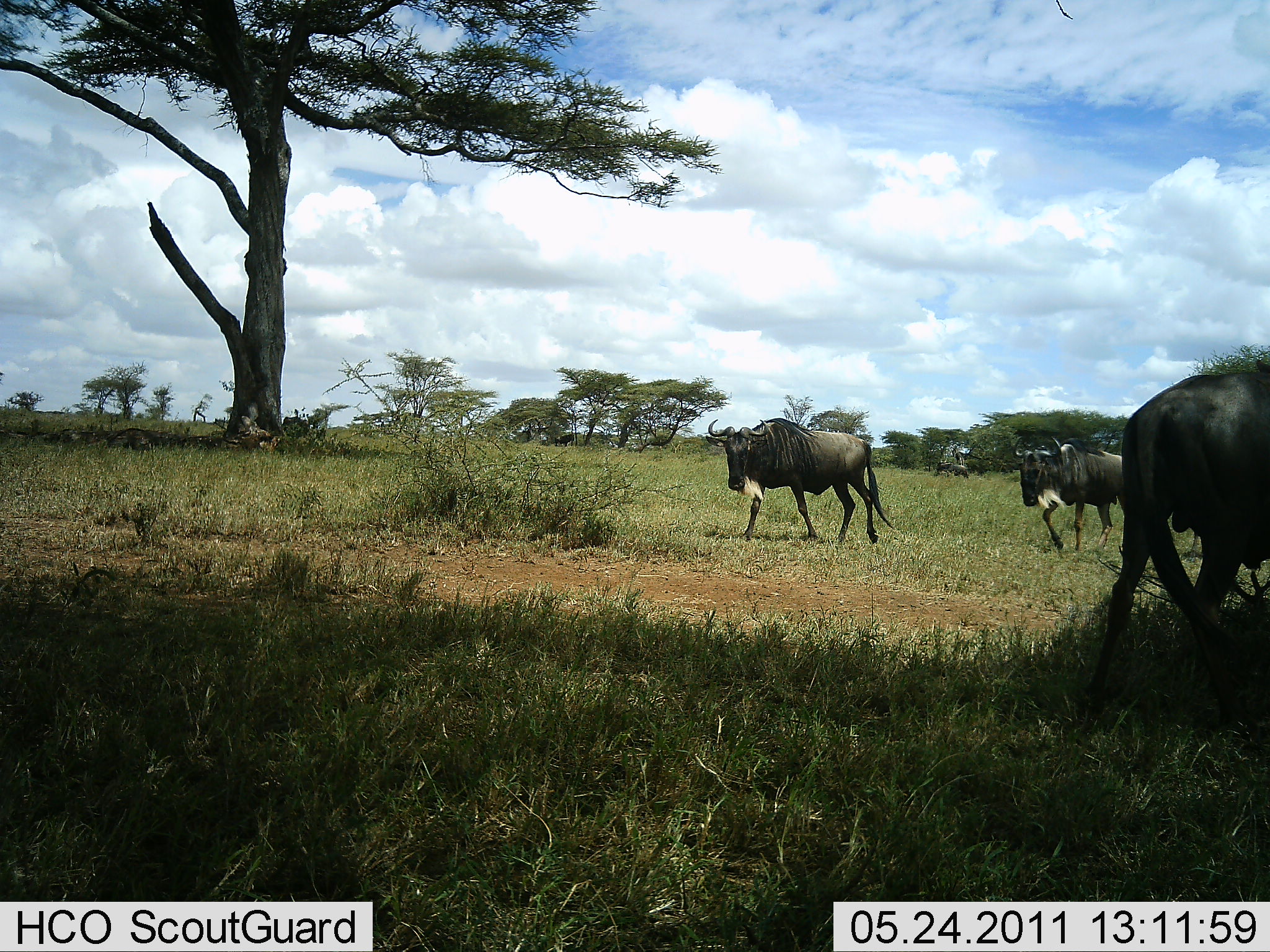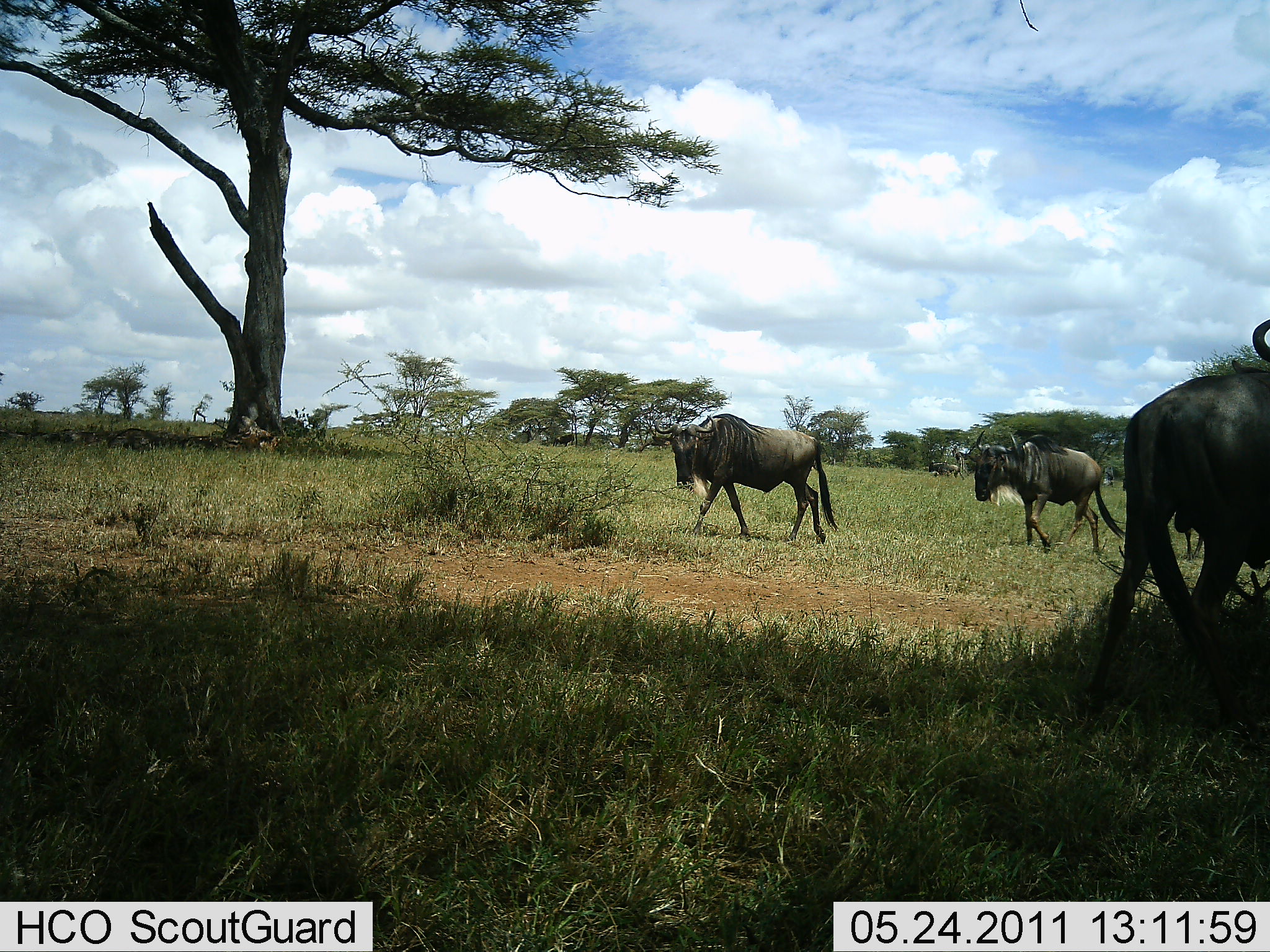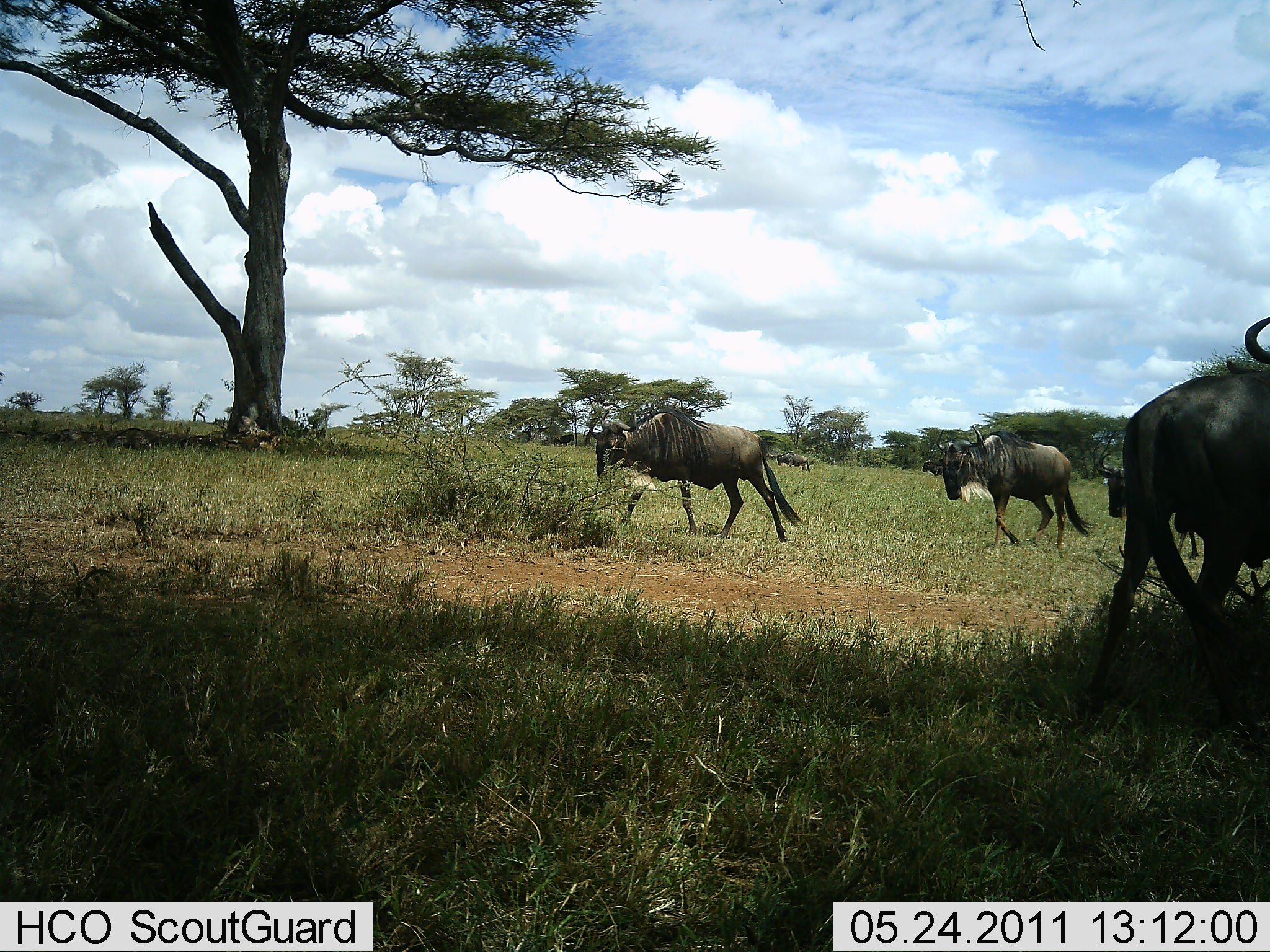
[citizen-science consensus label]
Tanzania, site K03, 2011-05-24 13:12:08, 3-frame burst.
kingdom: Animalia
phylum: Chordata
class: Mammalia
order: Artiodactyla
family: Bovidae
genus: Connochaetes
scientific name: Connochaetes taurinus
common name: blue wildebeest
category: wildebeest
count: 6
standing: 38%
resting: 15%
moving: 100%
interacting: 0%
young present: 0%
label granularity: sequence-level